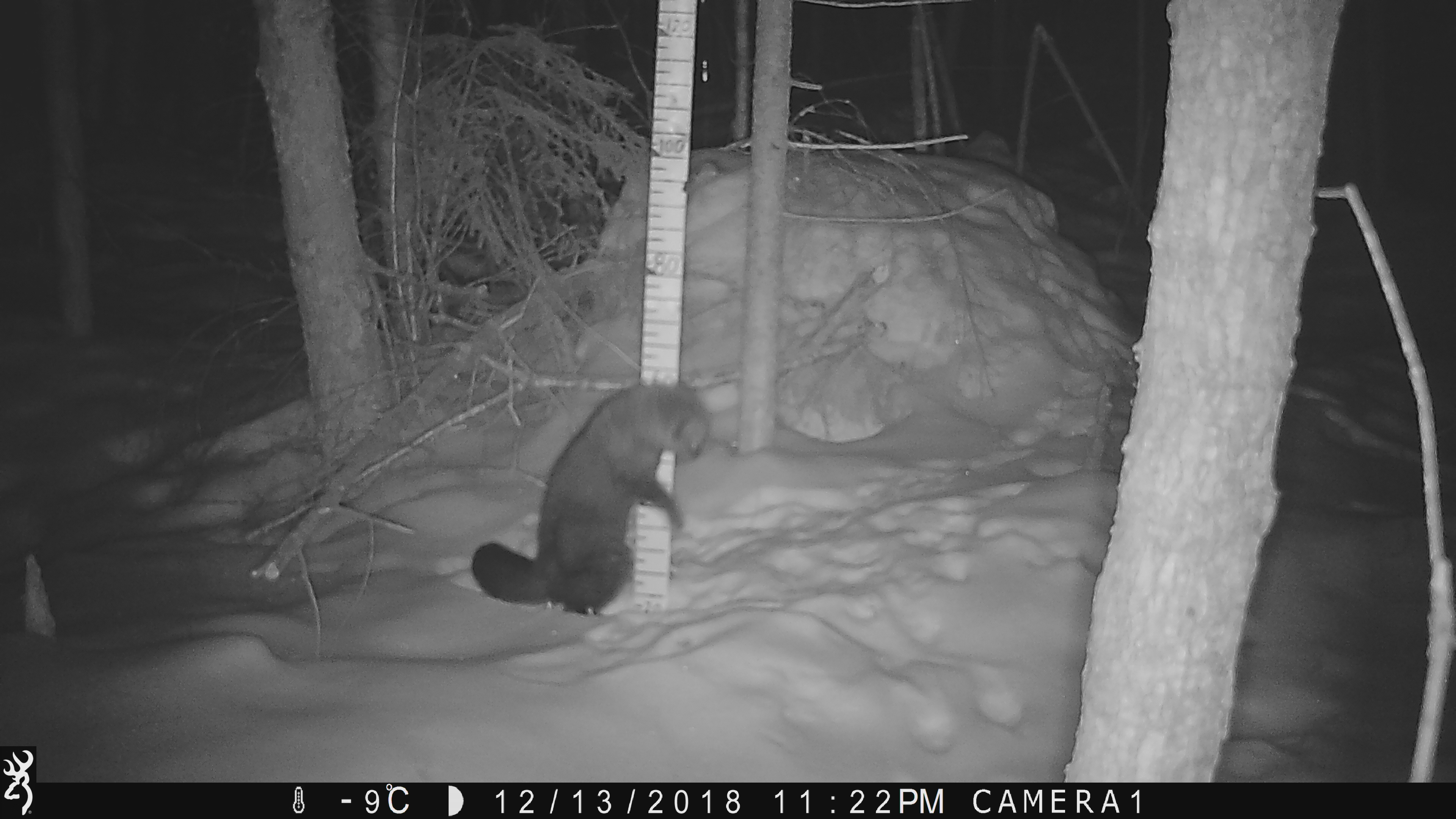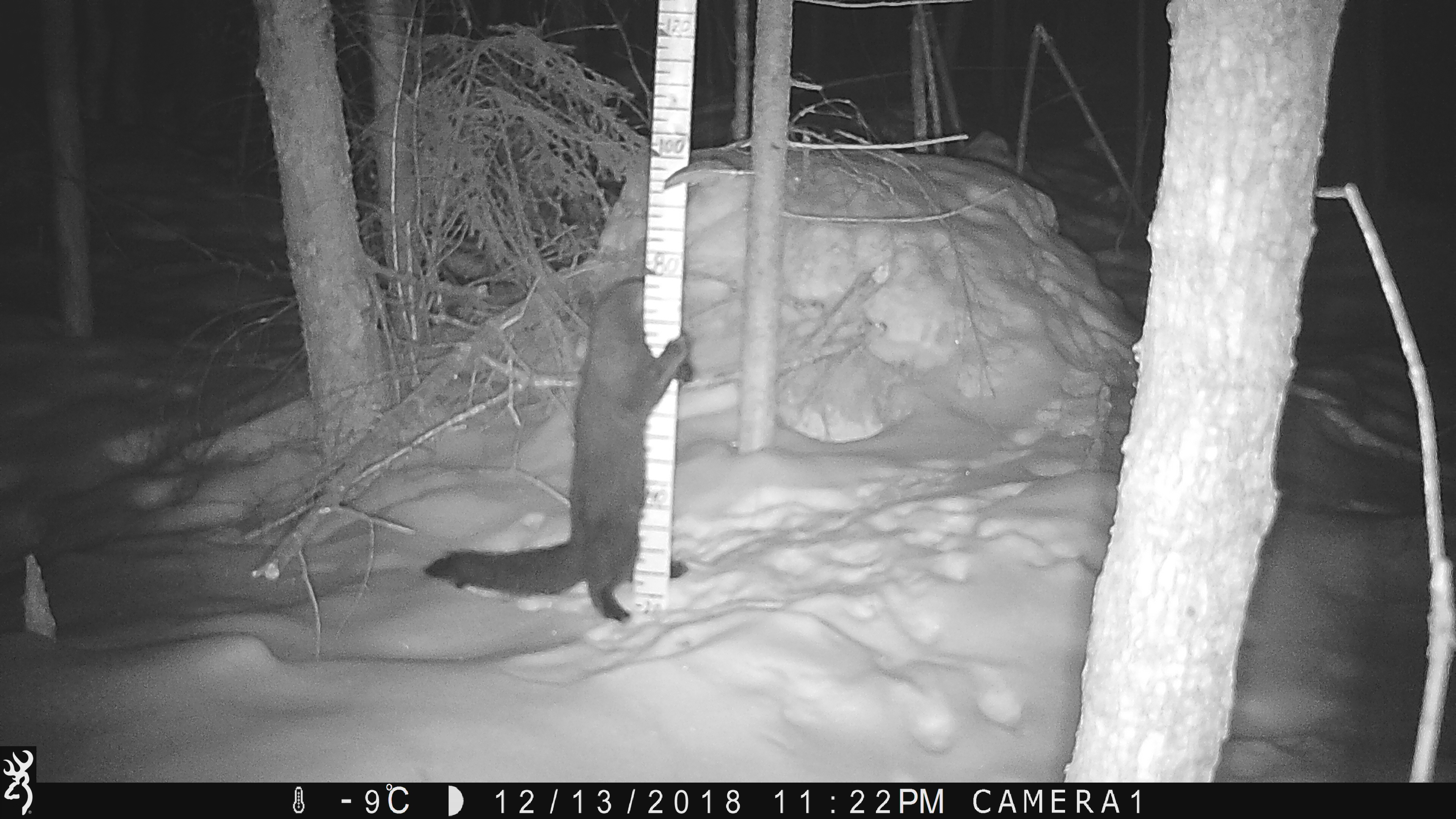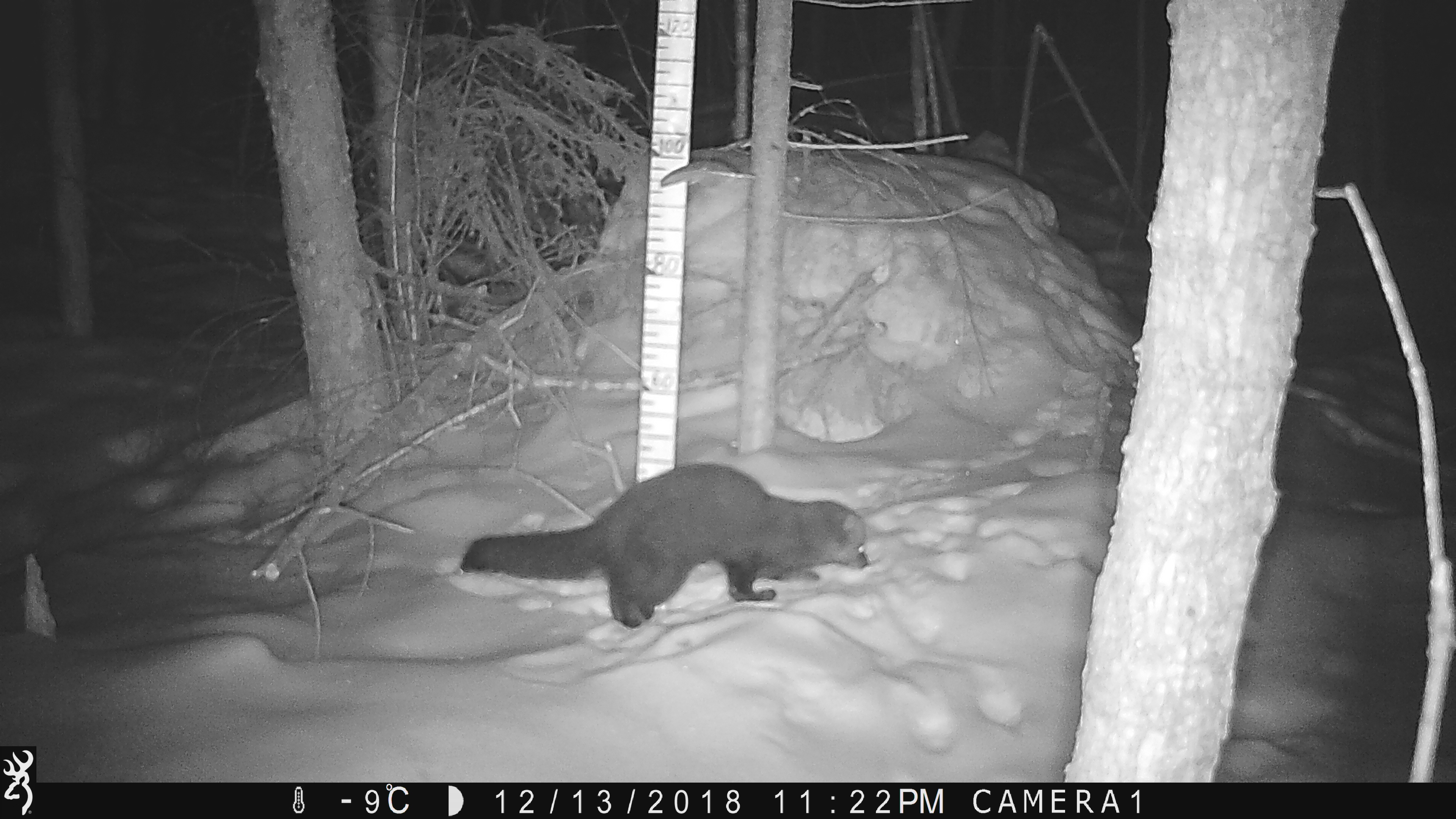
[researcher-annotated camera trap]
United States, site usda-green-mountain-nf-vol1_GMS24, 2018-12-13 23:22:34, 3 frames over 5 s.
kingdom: Animalia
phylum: Chordata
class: Mammalia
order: Carnivora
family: Mustelidae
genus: Pekania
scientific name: Pekania pennanti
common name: fisher